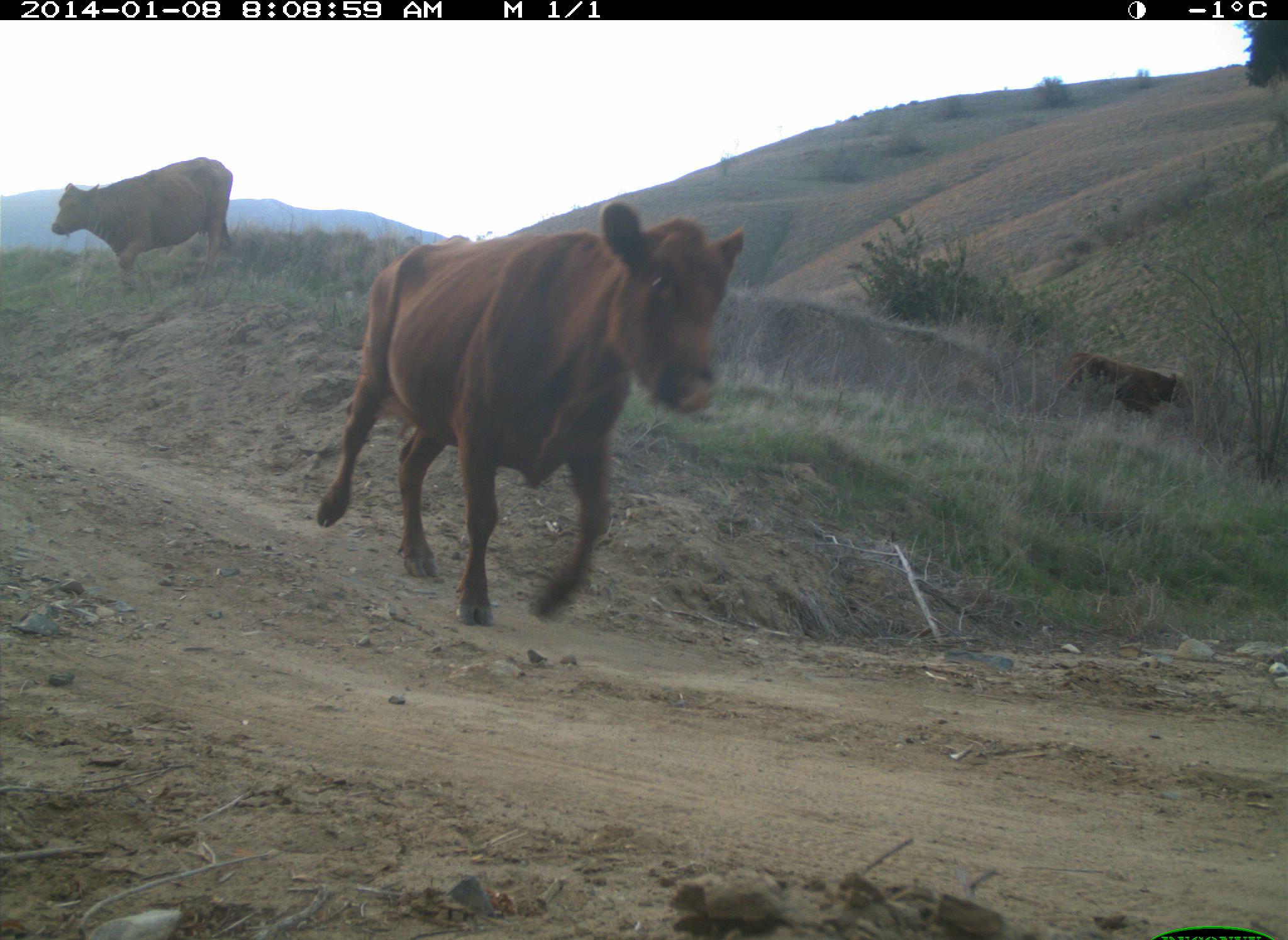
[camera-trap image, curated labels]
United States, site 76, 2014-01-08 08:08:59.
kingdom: Animalia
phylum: Chordata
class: Mammalia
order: Artiodactyla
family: Bovidae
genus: Bos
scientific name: Bos taurus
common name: cow